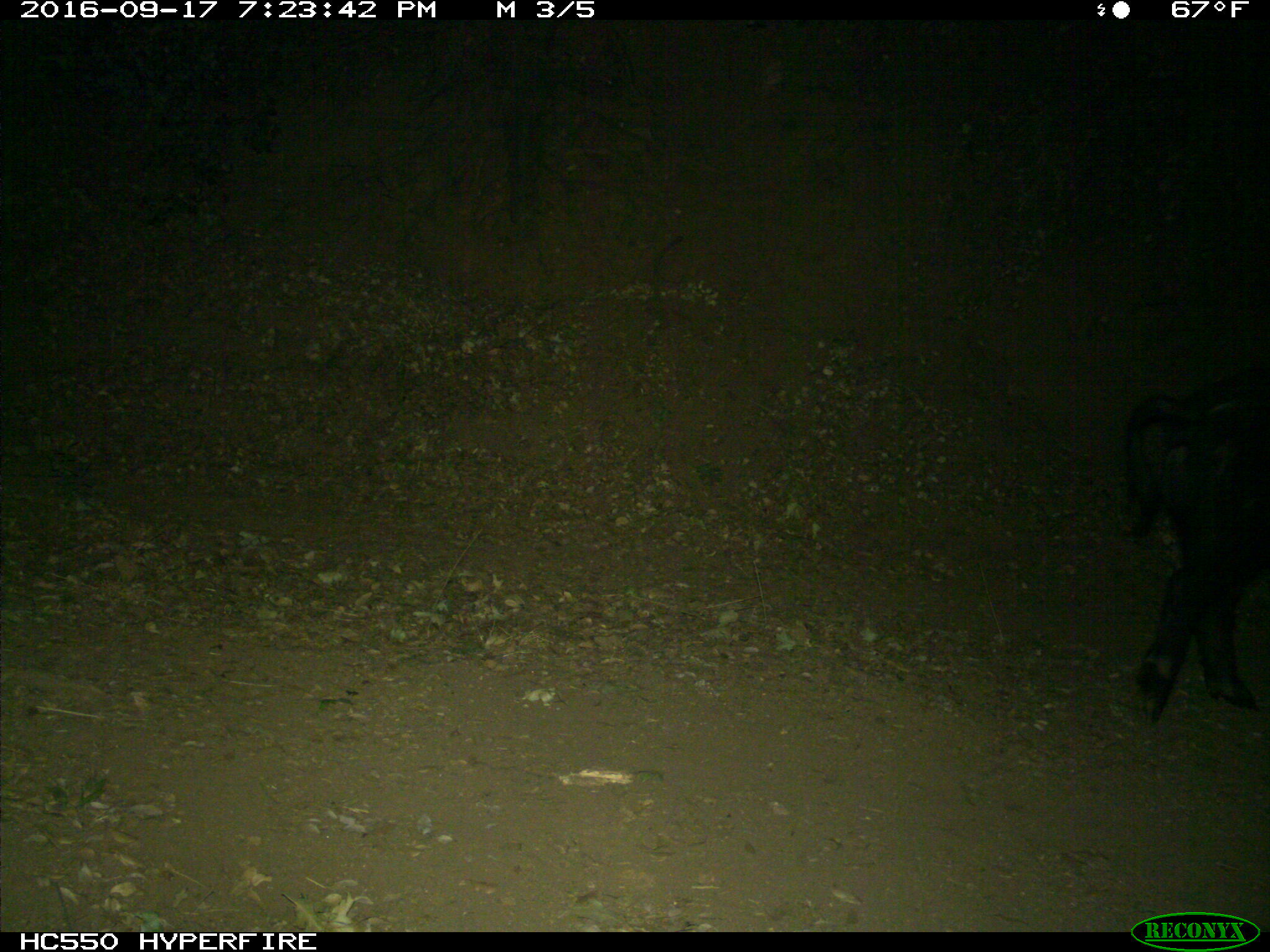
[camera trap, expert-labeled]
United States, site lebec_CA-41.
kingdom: Animalia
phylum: Chordata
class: Mammalia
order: Artiodactyla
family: Suidae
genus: Sus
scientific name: Sus scrofa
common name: wild boar